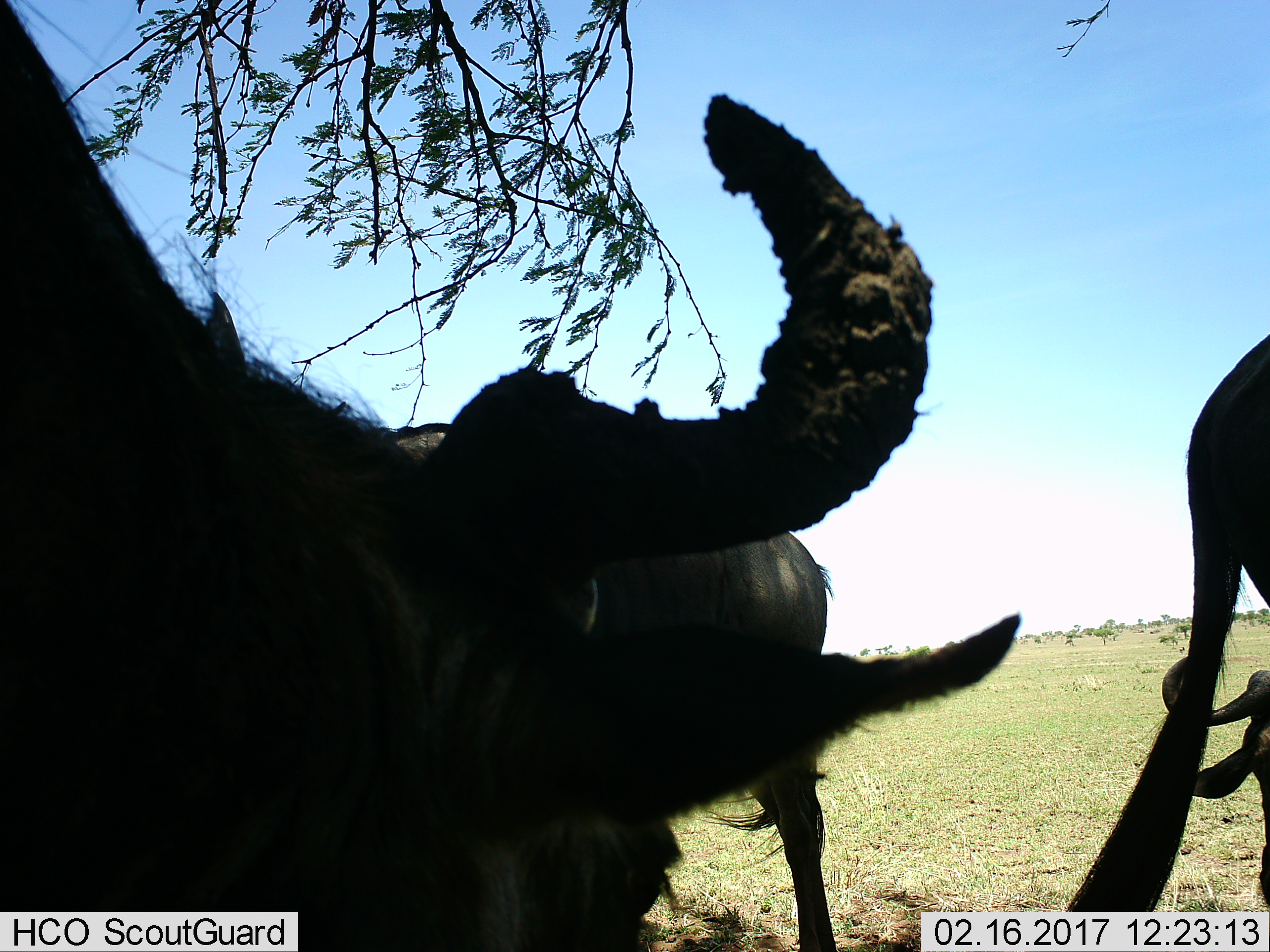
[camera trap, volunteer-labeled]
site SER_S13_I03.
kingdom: Animalia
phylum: Chordata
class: Mammalia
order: Artiodactyla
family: Bovidae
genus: Connochaetes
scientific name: Connochaetes taurinus taurinus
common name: blue wildebeest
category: wildebeestblue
Wildebeestblue (blue wildebeest) (Connochaetes taurinus taurinus), count 3. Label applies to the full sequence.